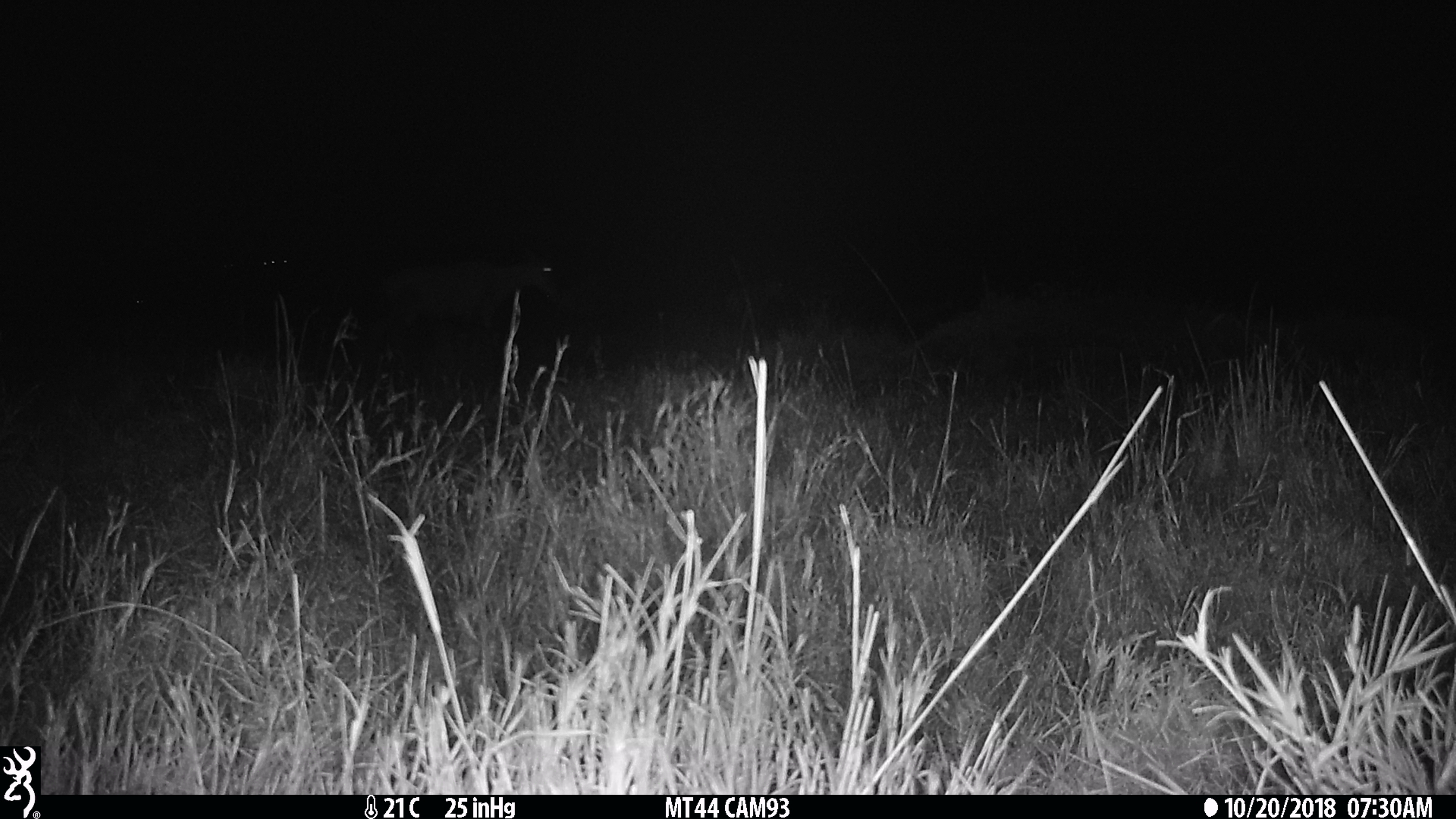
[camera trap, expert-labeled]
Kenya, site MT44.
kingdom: Animalia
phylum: Chordata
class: Mammalia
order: Artiodactyla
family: Bovidae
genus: Damaliscus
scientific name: Damaliscus lunatus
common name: topi